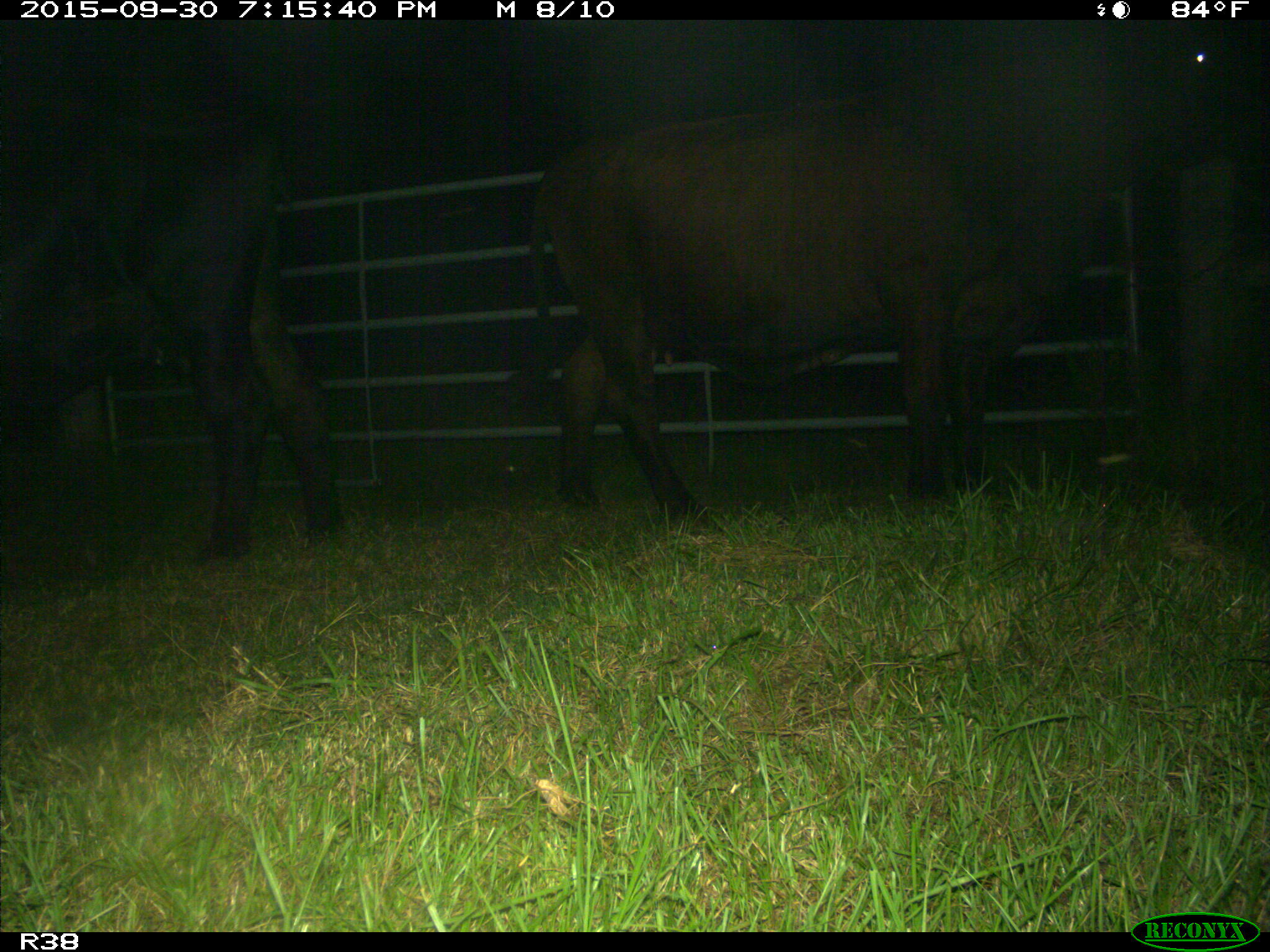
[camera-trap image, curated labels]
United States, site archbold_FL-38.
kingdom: Animalia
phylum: Chordata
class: Mammalia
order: Artiodactyla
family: Bovidae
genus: Bos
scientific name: Bos taurus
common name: domestic cow